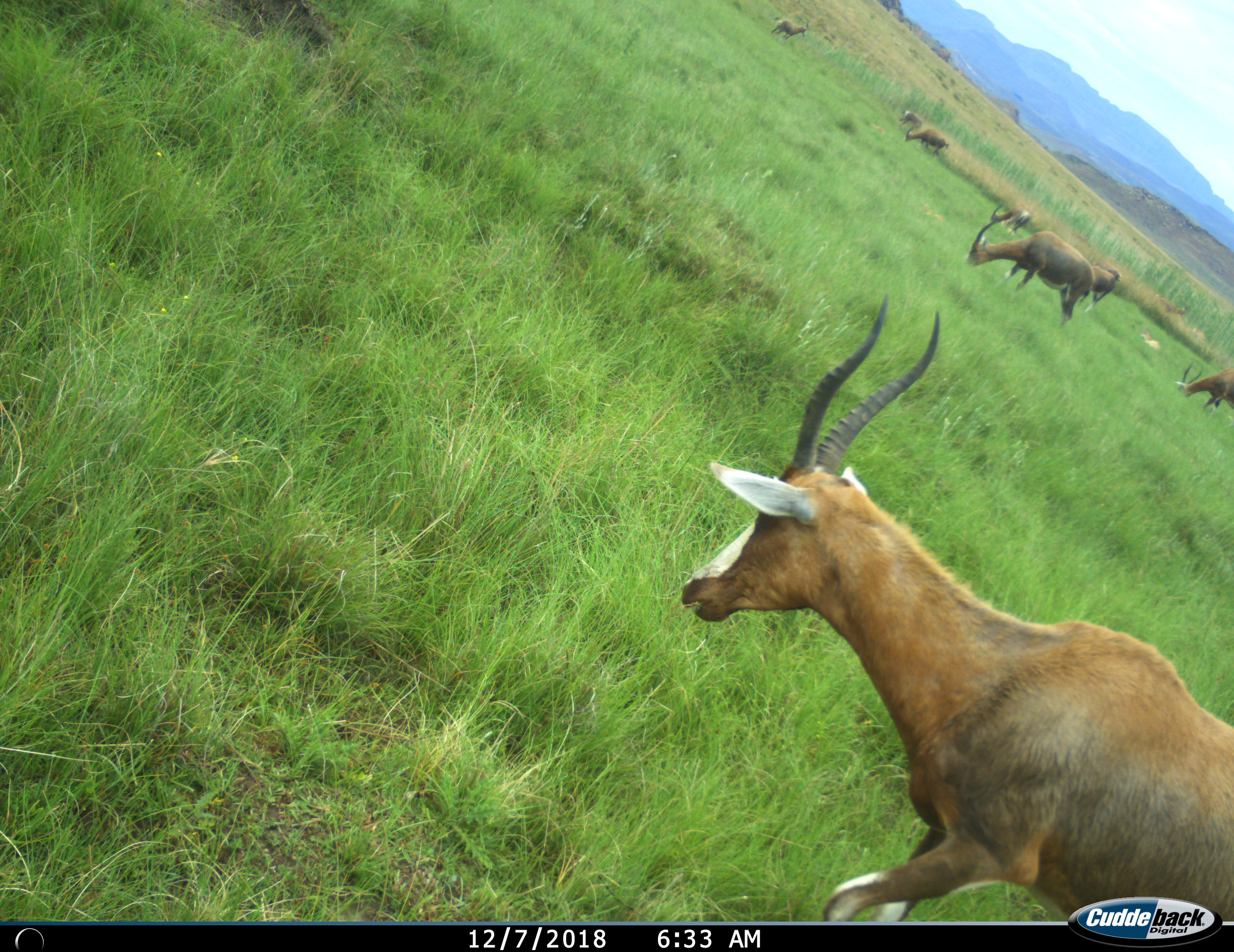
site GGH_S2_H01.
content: unidentified animal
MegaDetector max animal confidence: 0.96